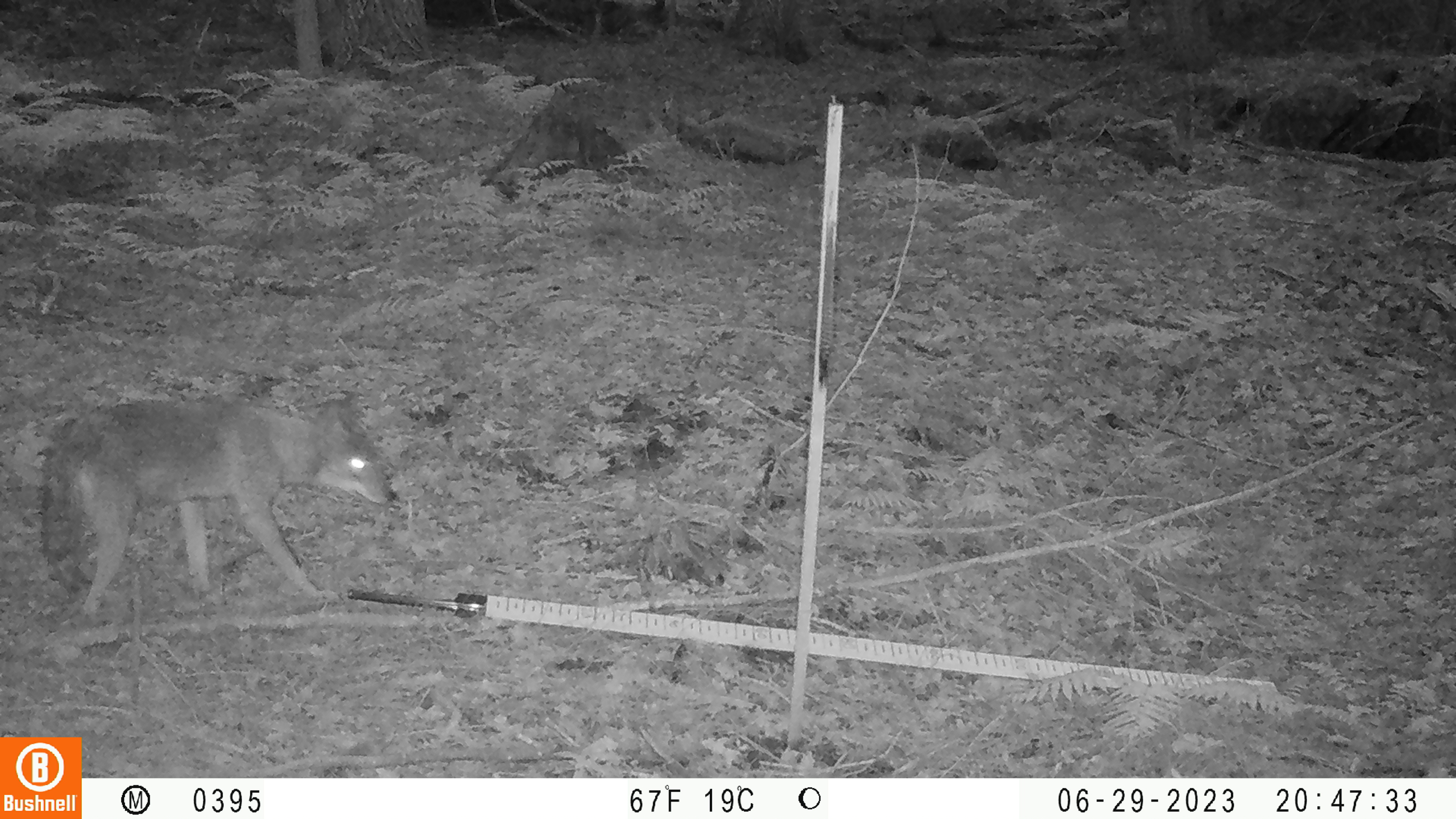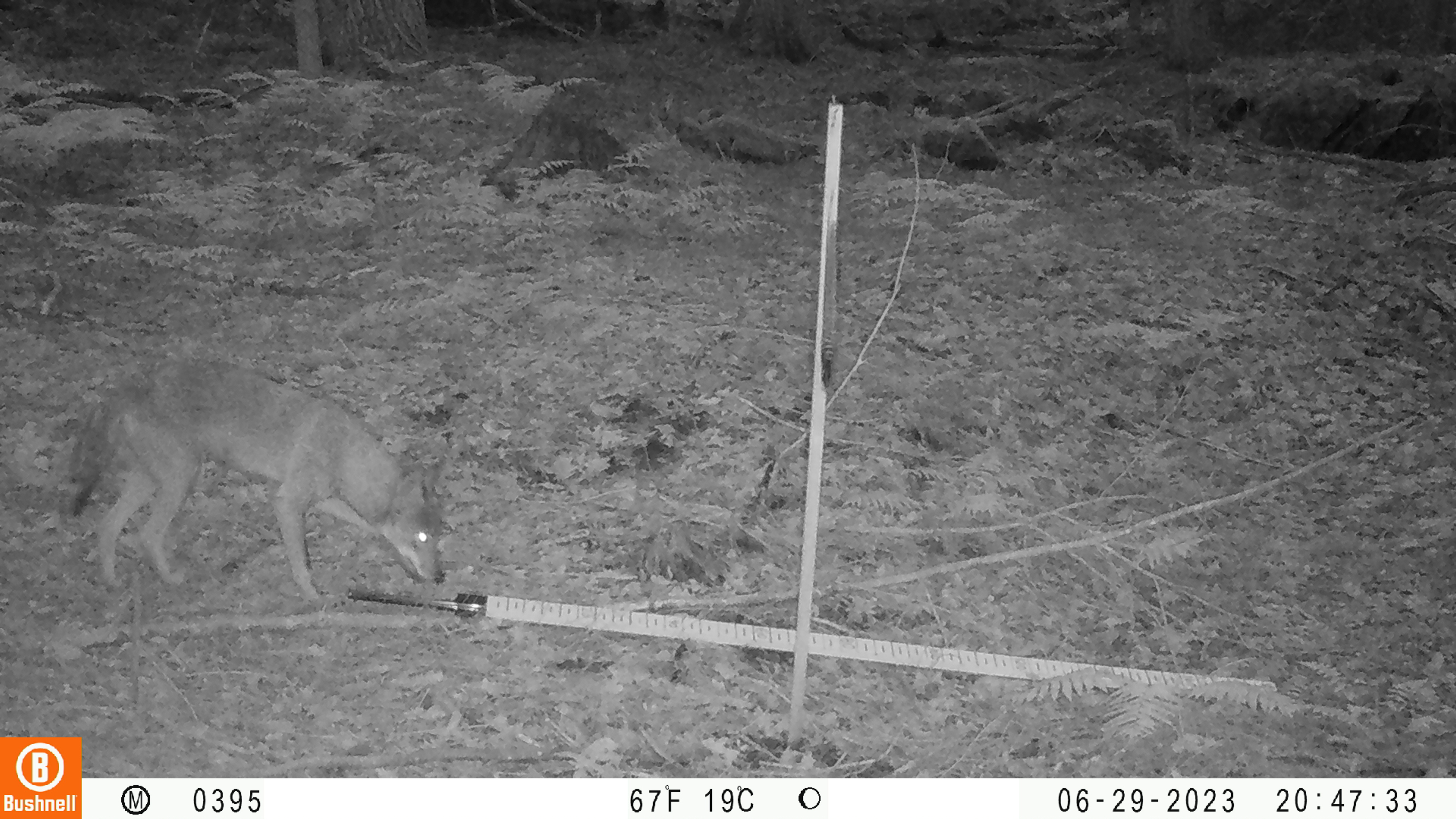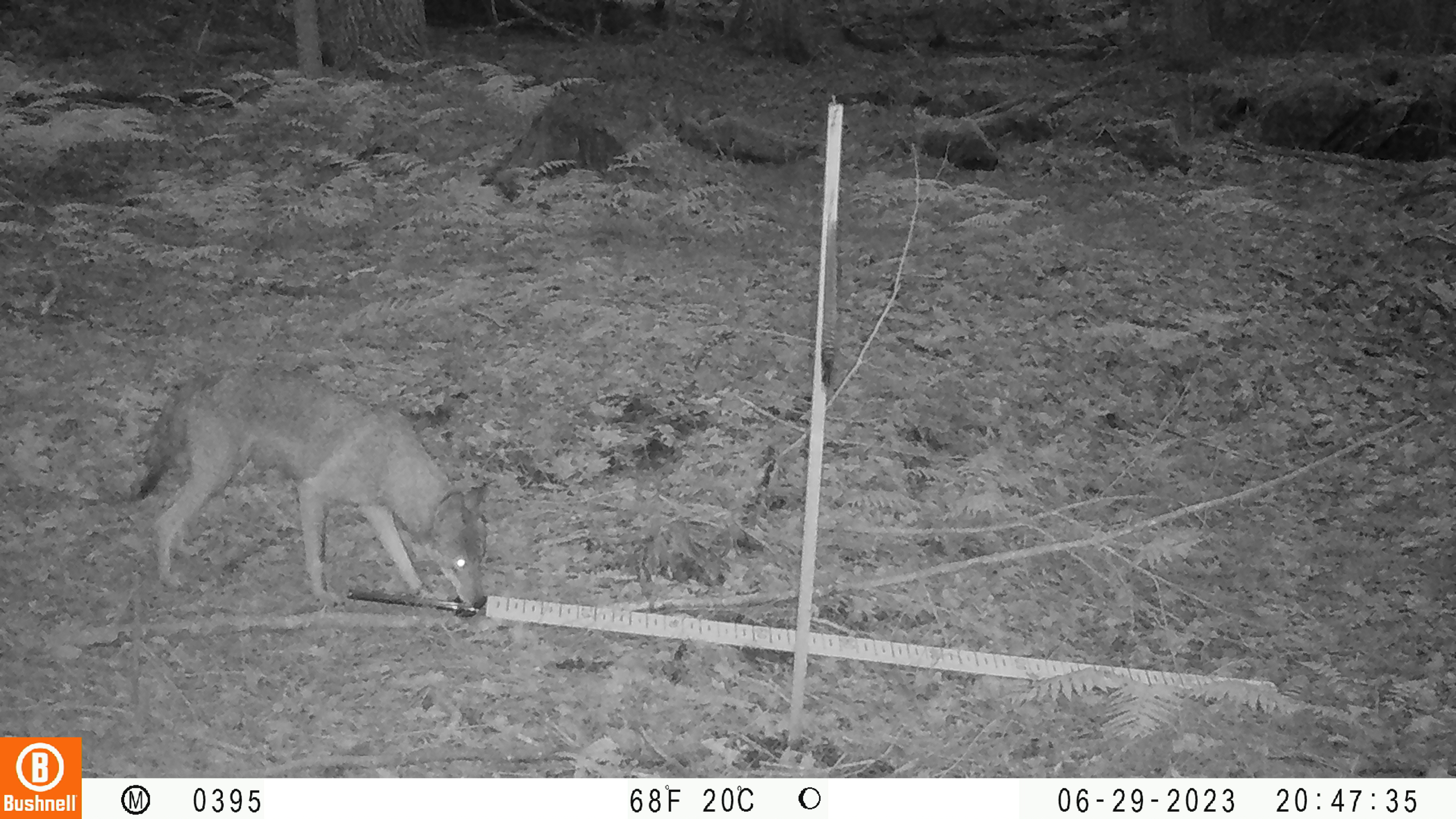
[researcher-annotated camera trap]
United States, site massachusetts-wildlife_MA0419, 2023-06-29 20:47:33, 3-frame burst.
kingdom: Animalia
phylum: Chordata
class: Mammalia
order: Carnivora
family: Canidae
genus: Canis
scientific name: Canis latrans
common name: coyote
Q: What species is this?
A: Coyote (Canis latrans).